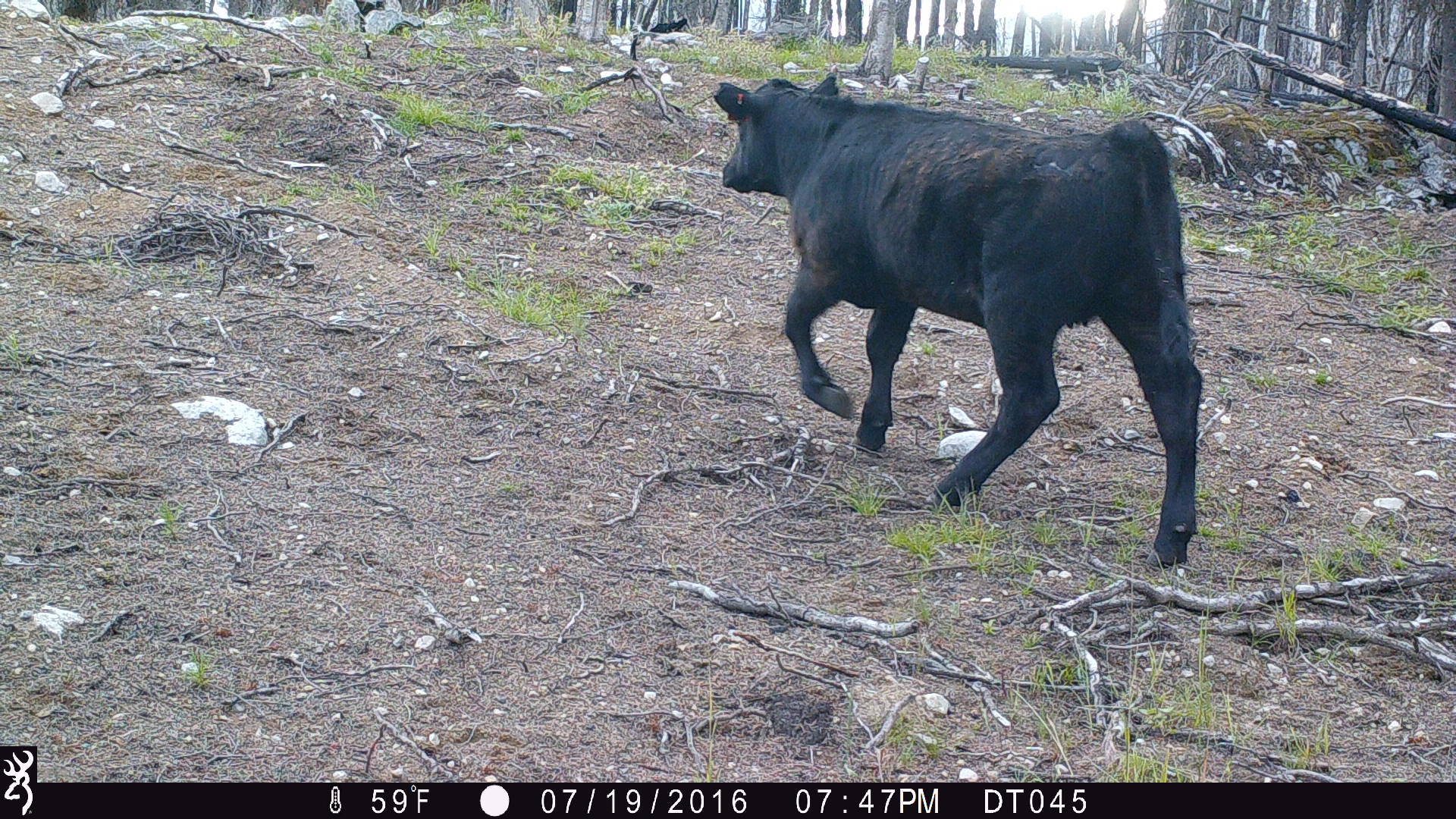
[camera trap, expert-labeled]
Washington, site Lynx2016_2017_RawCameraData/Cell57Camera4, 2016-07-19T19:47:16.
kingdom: Animalia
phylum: Chordata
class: Mammalia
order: Artiodactyla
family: Bovidae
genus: Bos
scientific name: Bos taurus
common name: domestic cattle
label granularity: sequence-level